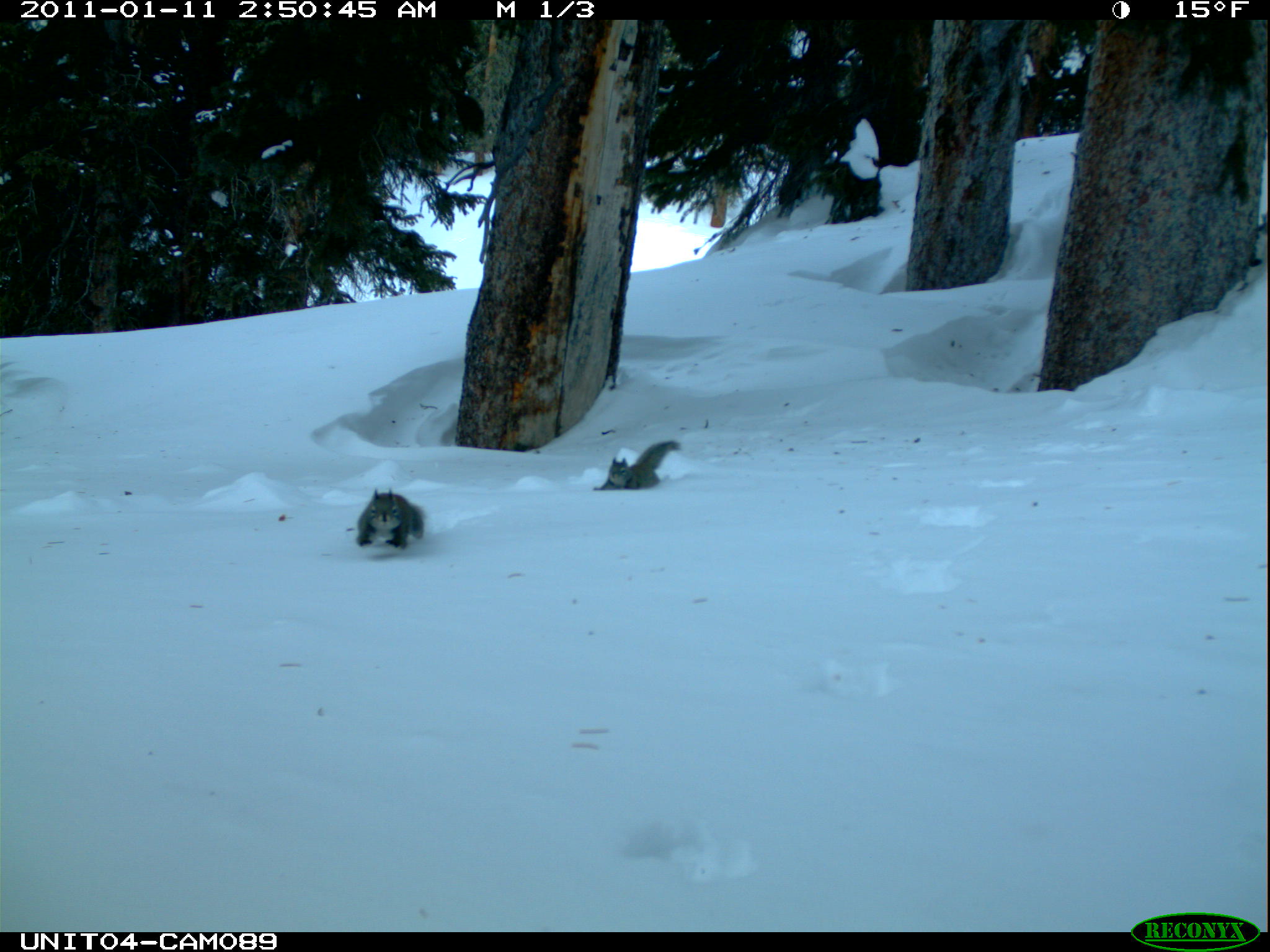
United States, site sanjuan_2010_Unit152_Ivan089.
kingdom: Animalia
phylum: Chordata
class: Mammalia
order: Rodentia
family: Sciuridae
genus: Tamiasciurus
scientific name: Tamiasciurus hudsonicus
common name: american red squirrel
Tamiasciurus hudsonicus (american red squirrel).